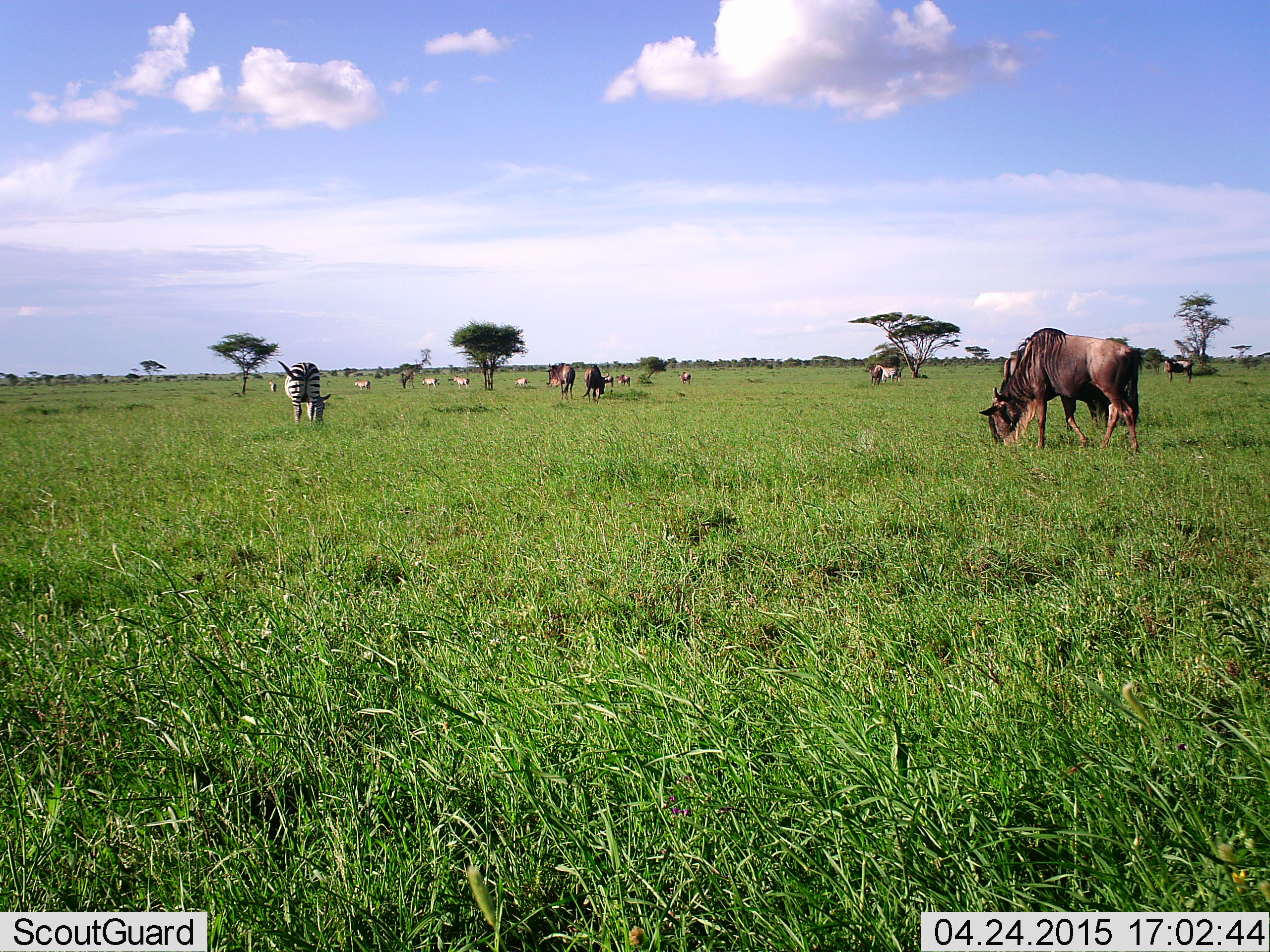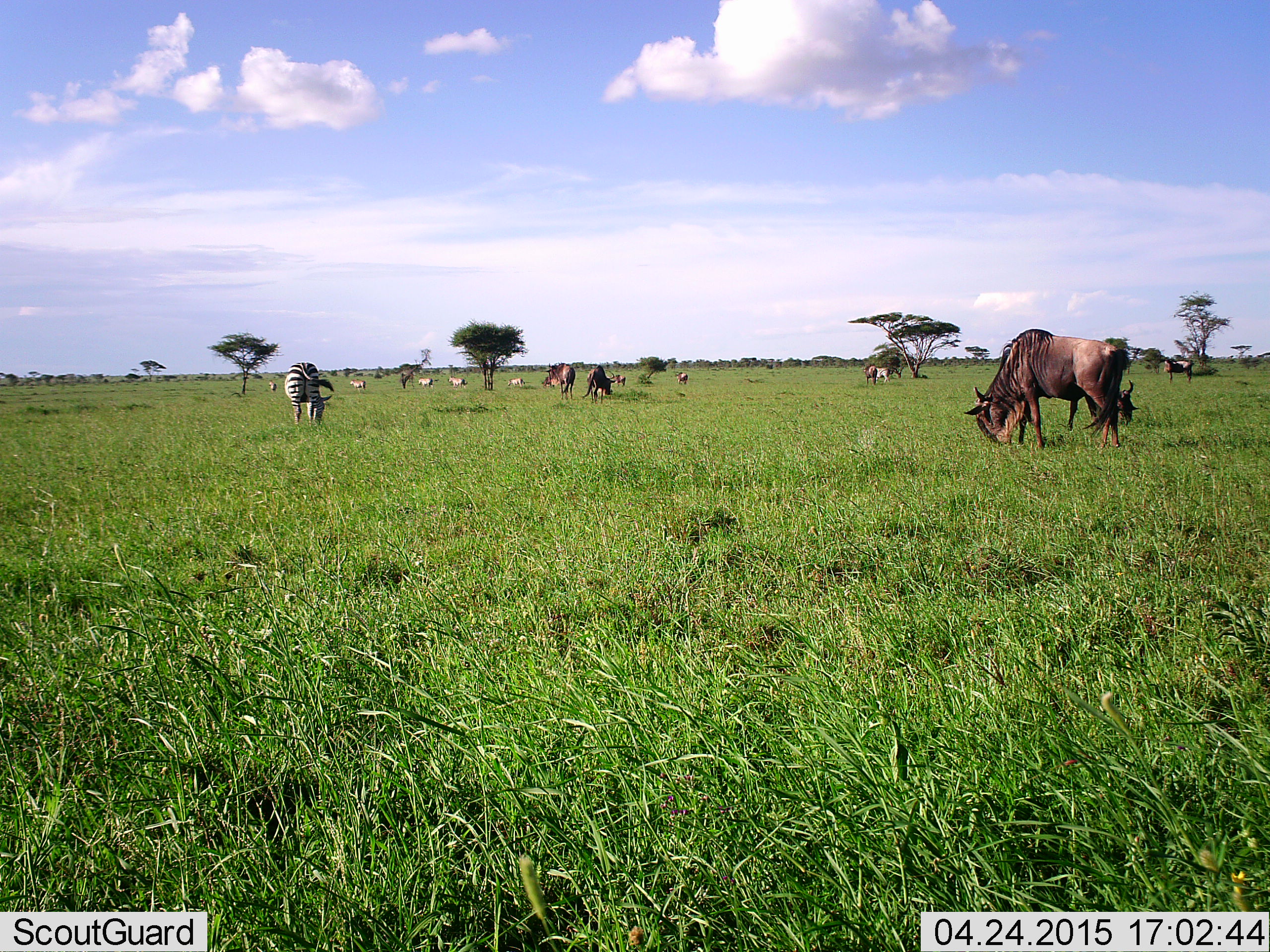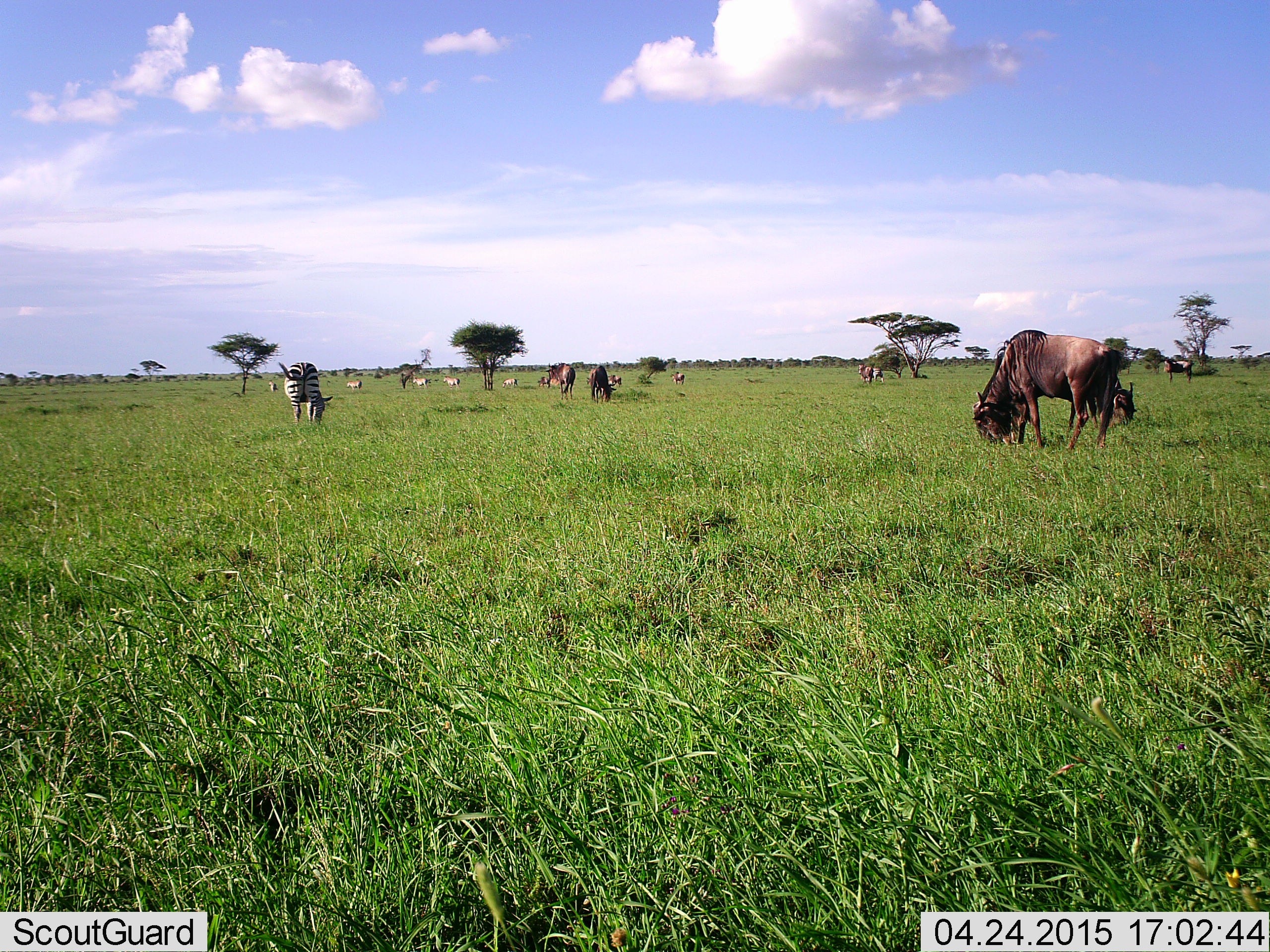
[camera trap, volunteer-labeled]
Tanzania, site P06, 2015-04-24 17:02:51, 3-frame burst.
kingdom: Animalia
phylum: Chordata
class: Mammalia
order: Artiodactyla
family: Bovidae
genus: Connochaetes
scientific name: Connochaetes taurinus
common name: blue wildebeest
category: wildebeest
Wildebeest (blue wildebeest) (Connochaetes taurinus), count 8. Behavior (volunteer vote fractions): standing 27%, resting 9%, moving 9%, interacting 0%. Young present (vote fraction): 0%. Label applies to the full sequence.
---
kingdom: Animalia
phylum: Chordata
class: Mammalia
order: Perissodactyla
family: Equidae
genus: Equus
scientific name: Equus quagga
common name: plains zebra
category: zebra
Zebra (plains zebra) (Equus quagga), count 6. Behavior (volunteer vote fractions): standing 25%, resting 0%, moving 17%, interacting 8%. Young present (vote fraction): 0%. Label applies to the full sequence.